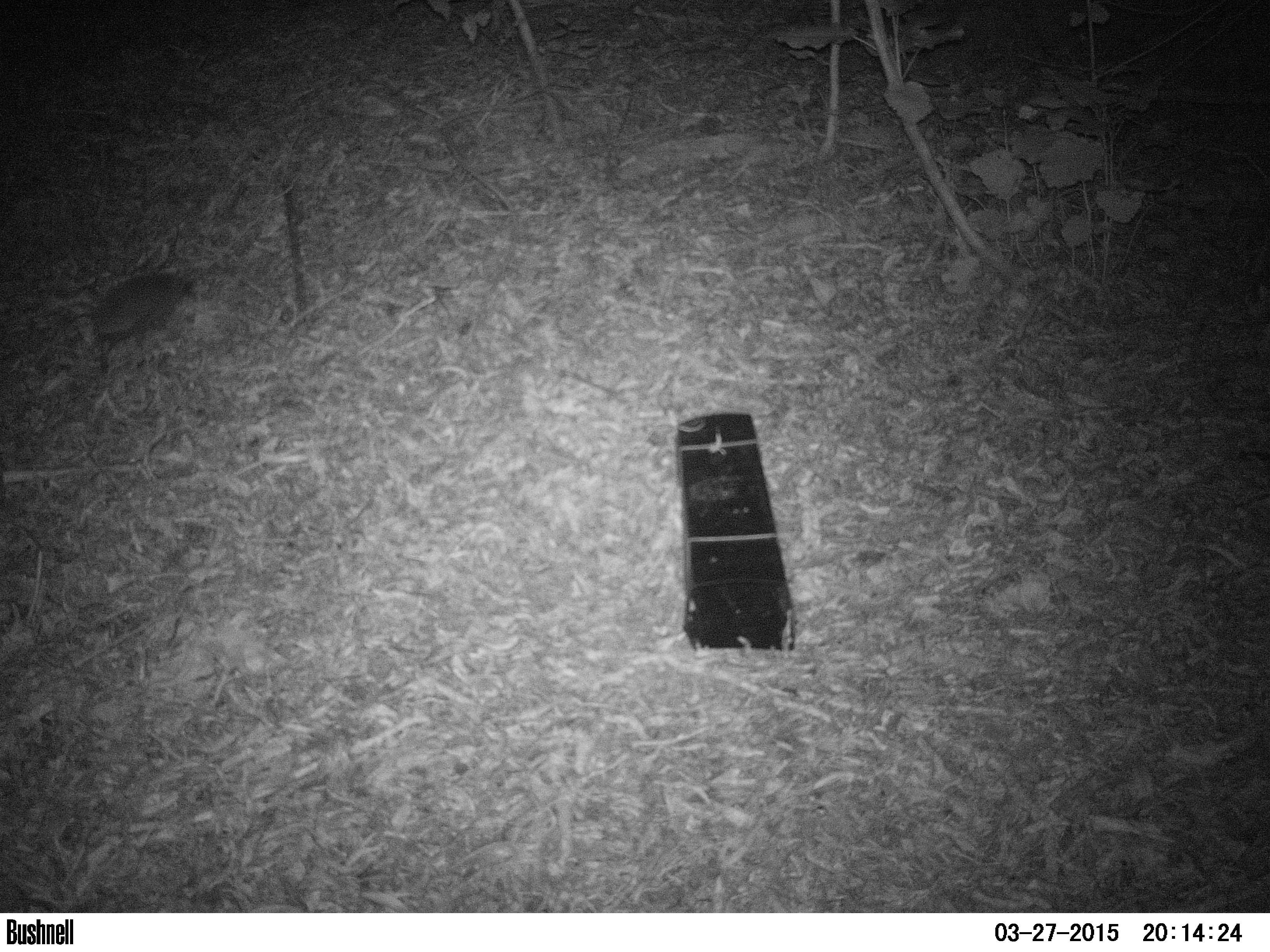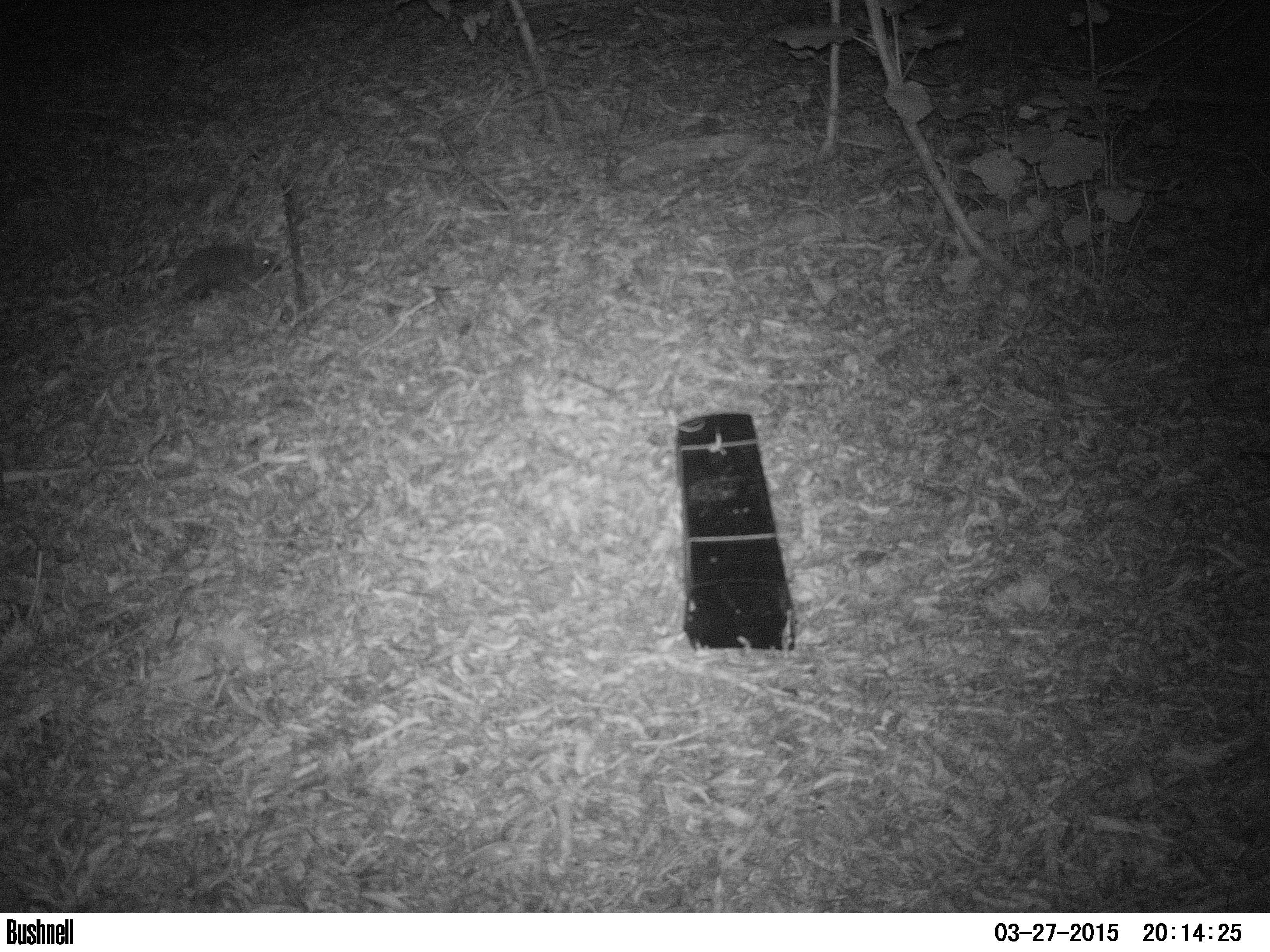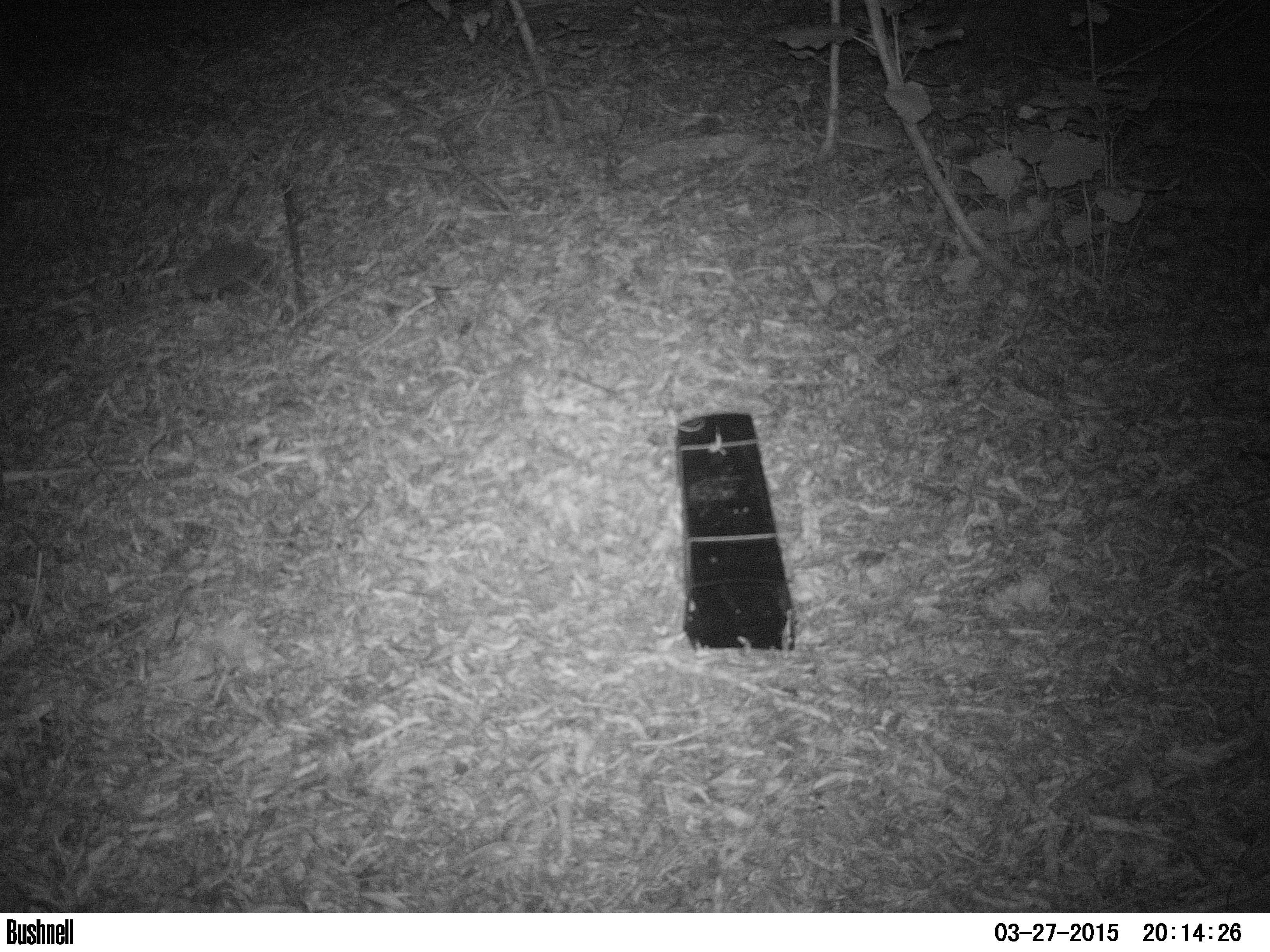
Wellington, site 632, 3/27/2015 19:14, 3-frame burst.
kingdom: Animalia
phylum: Chordata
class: Mammalia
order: Eulipotyphla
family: Erinaceidae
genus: Erinaceus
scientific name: Erinaceus europaeus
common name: hedgehog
Hedgehog (Erinaceus europaeus).